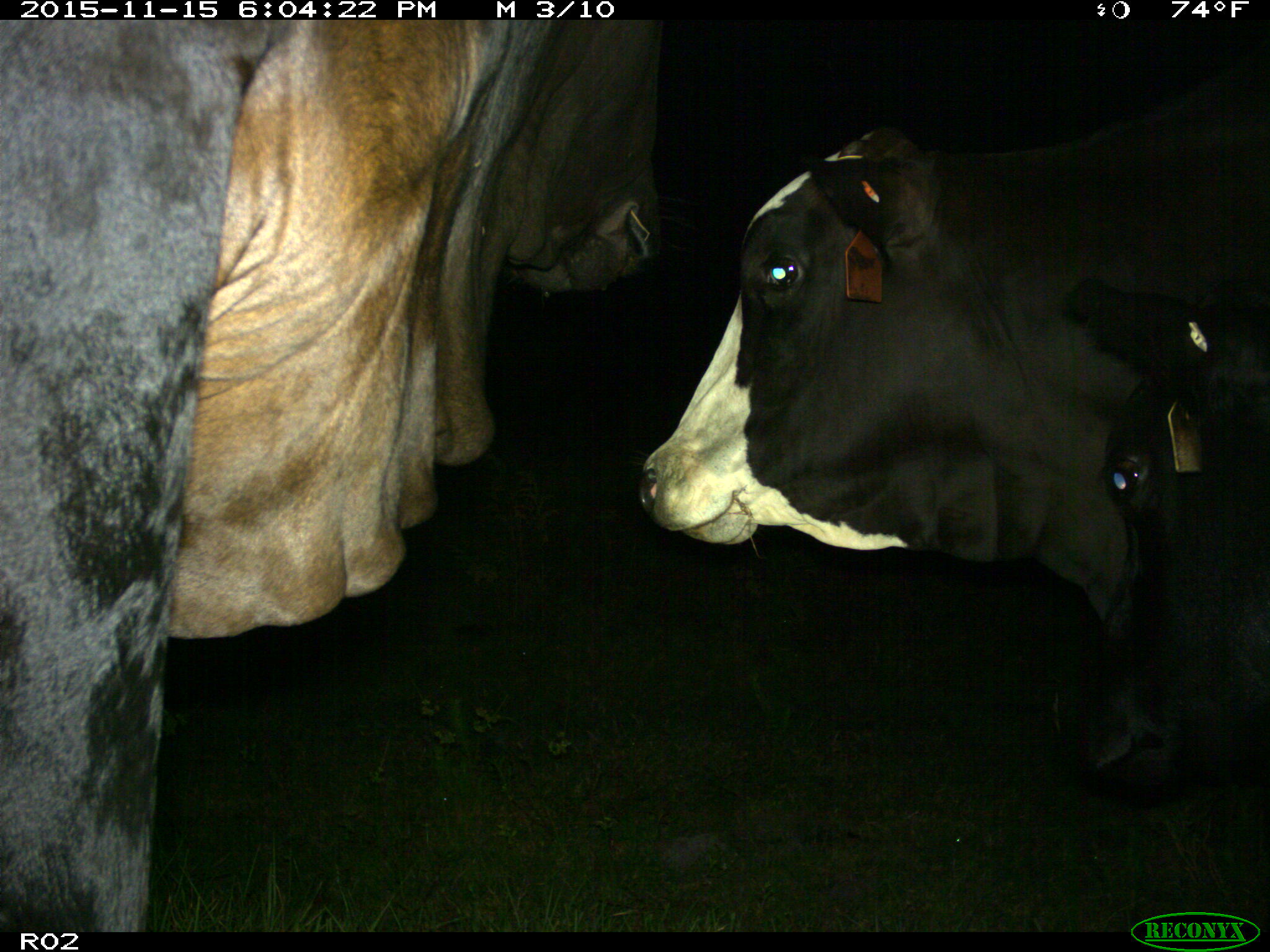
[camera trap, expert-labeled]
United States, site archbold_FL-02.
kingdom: Animalia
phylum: Chordata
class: Mammalia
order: Artiodactyla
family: Bovidae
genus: Bos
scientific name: Bos taurus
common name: domestic cow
Bos taurus (domestic cow).